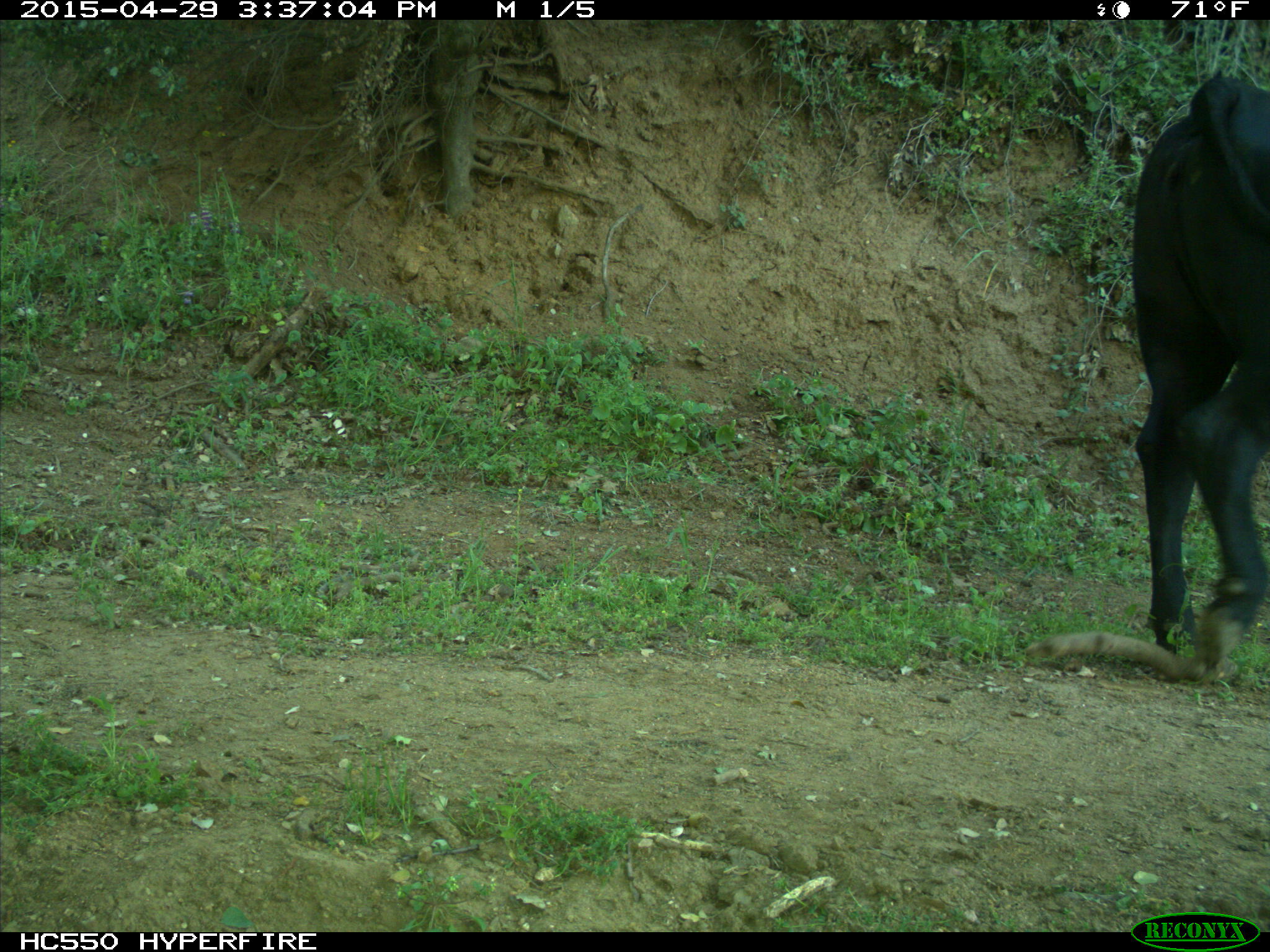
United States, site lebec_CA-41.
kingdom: Animalia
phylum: Chordata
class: Mammalia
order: Artiodactyla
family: Bovidae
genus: Bos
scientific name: Bos taurus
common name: domestic cow